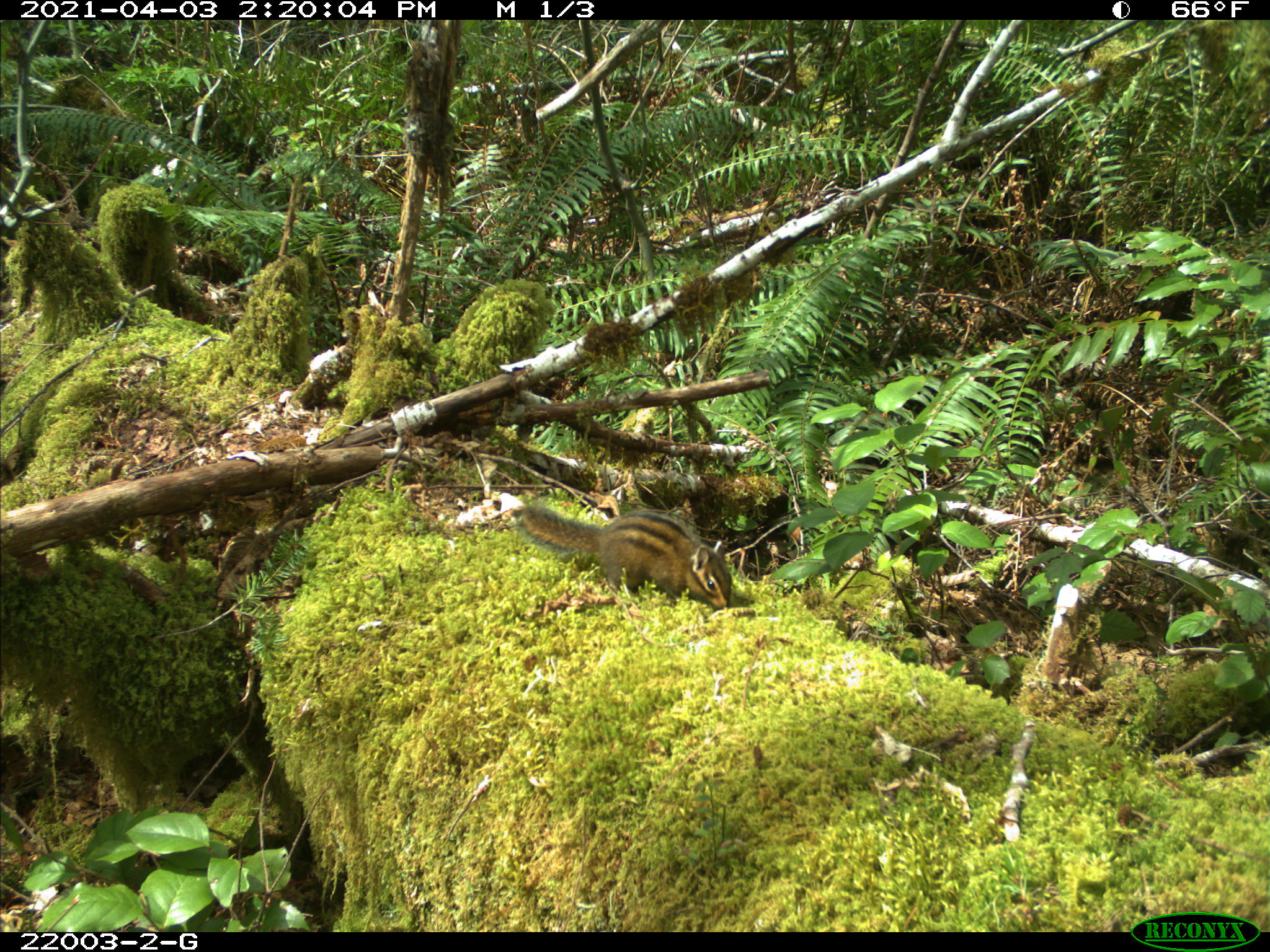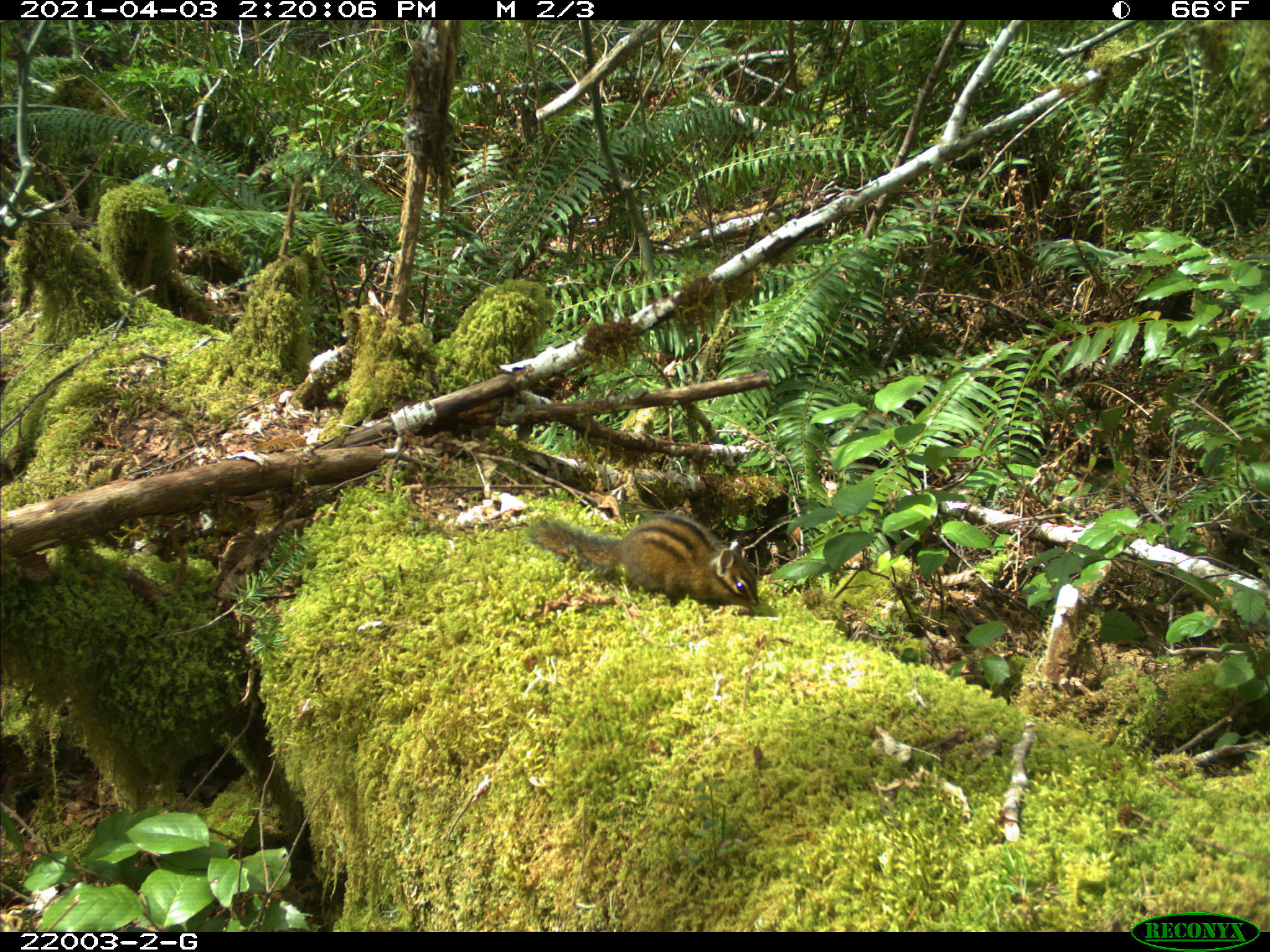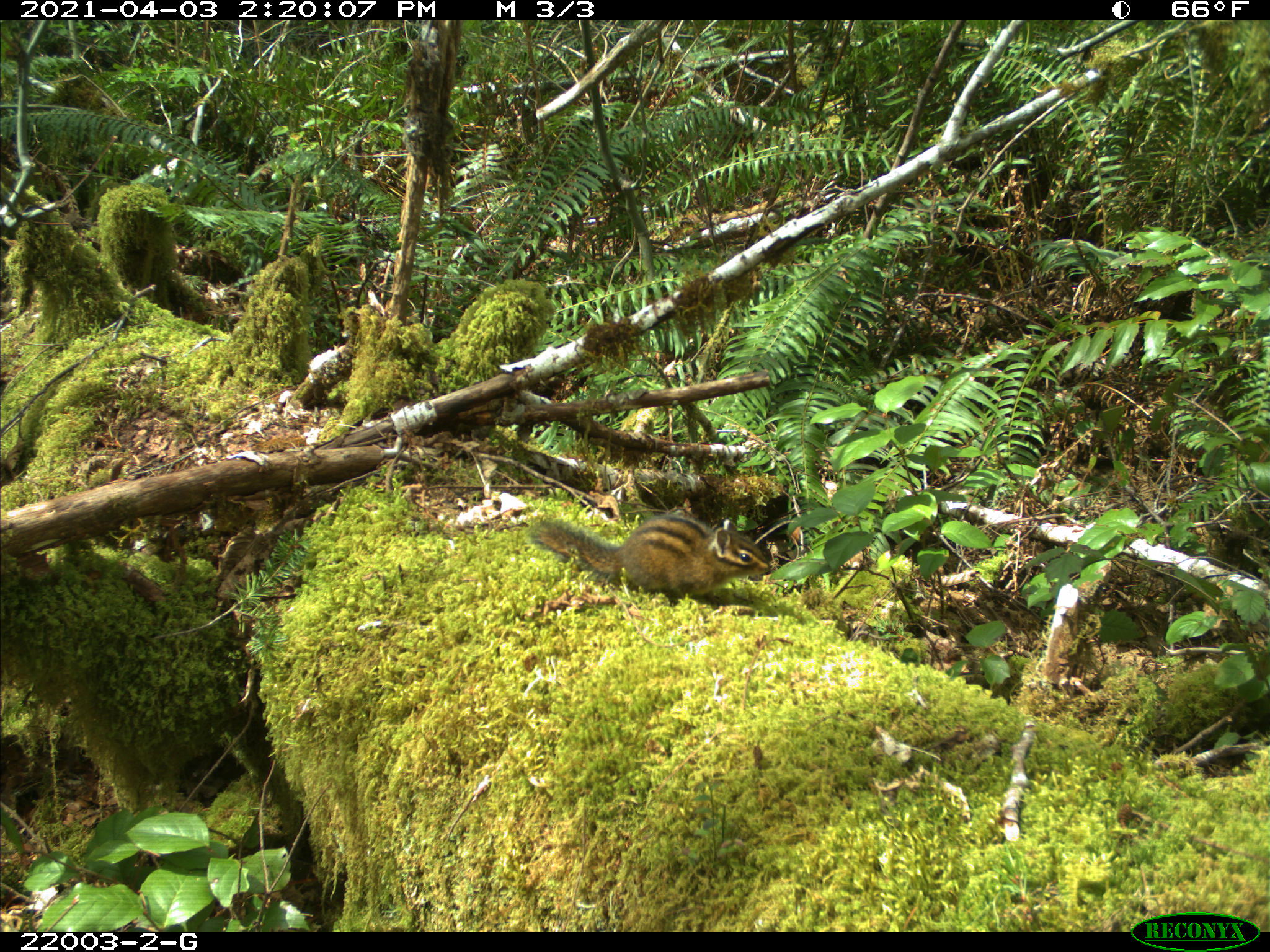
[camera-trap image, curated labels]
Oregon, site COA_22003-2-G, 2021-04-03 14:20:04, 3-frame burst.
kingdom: Animalia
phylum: Chordata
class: Mammalia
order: Rodentia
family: Sciuridae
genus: Neotamias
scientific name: Neotamias townsendii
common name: townsend's chipmunk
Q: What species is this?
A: Townsend's chipmunk (Neotamias townsendii).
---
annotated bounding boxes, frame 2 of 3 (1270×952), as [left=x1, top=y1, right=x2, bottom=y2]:
townsend's chipmunk: [left=523, top=507, right=762, bottom=617]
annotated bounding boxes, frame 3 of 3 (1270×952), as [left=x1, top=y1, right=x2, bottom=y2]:
townsend's chipmunk: [left=528, top=507, right=771, bottom=604]